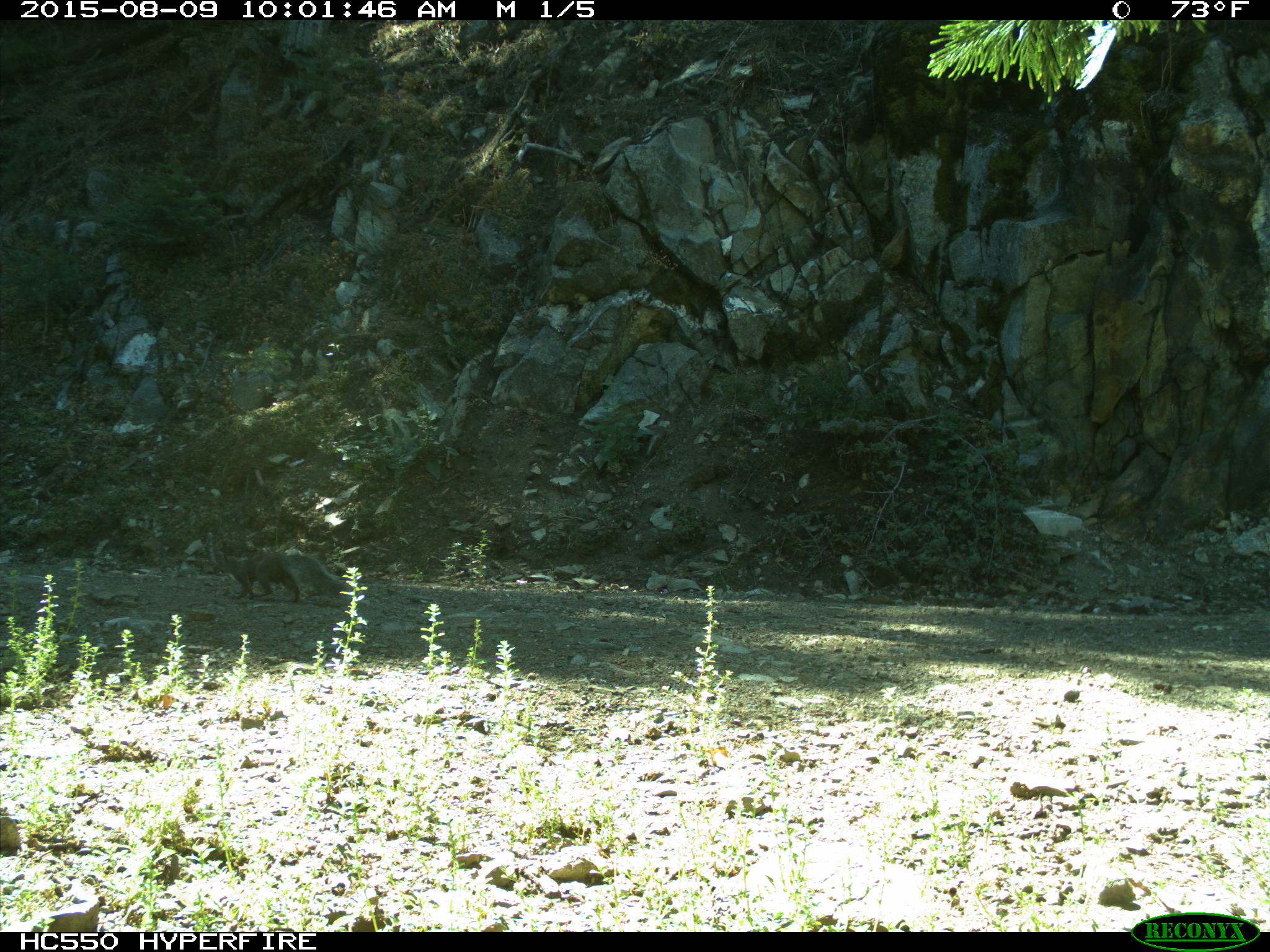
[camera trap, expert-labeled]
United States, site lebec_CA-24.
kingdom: Animalia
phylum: Chordata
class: Mammalia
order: Rodentia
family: Sciuridae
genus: Sciurus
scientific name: Sciurus carolinensis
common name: eastern gray squirrel